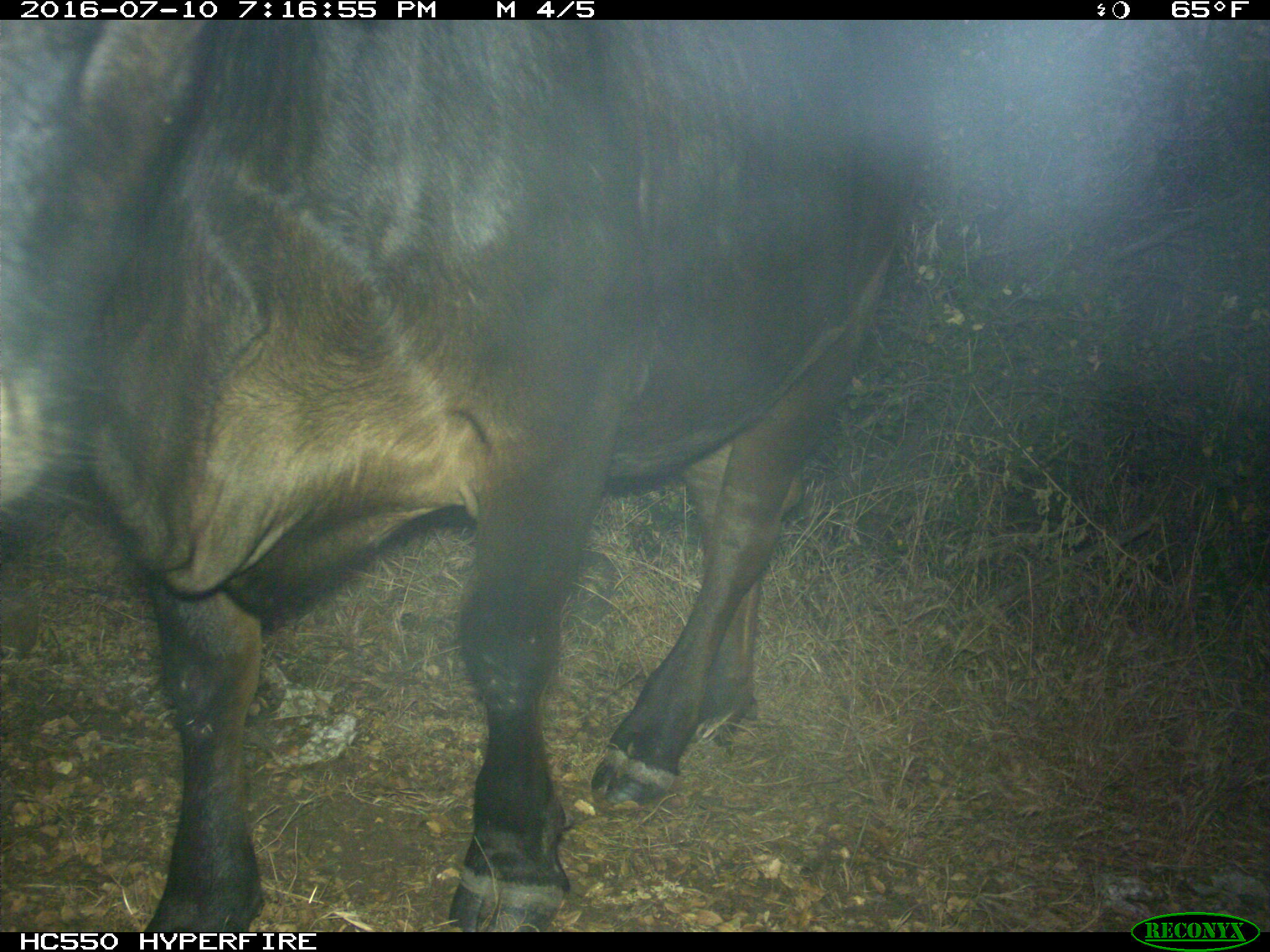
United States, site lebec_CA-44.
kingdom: Animalia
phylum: Chordata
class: Mammalia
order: Artiodactyla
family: Bovidae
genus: Bos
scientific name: Bos taurus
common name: domestic cow